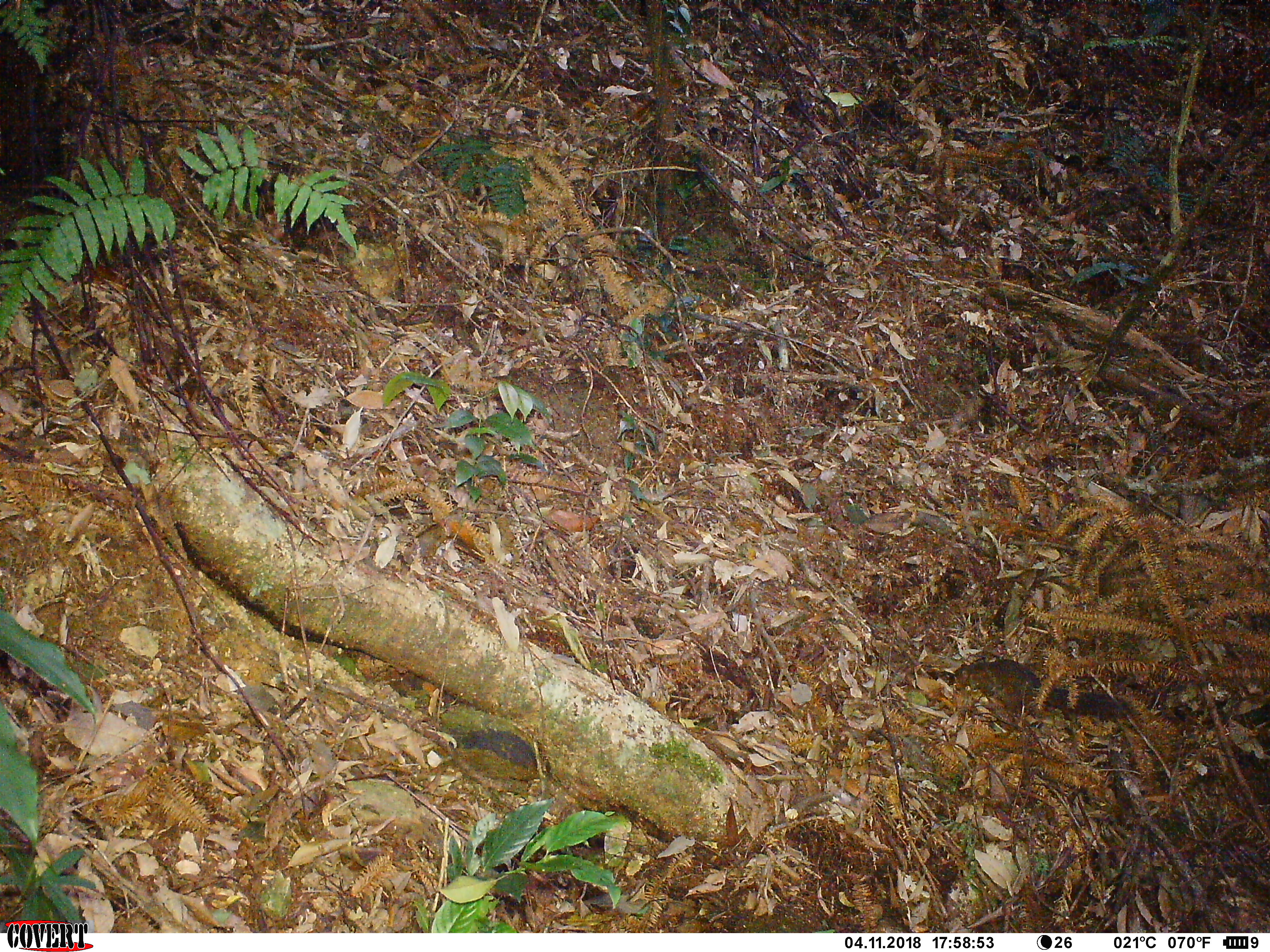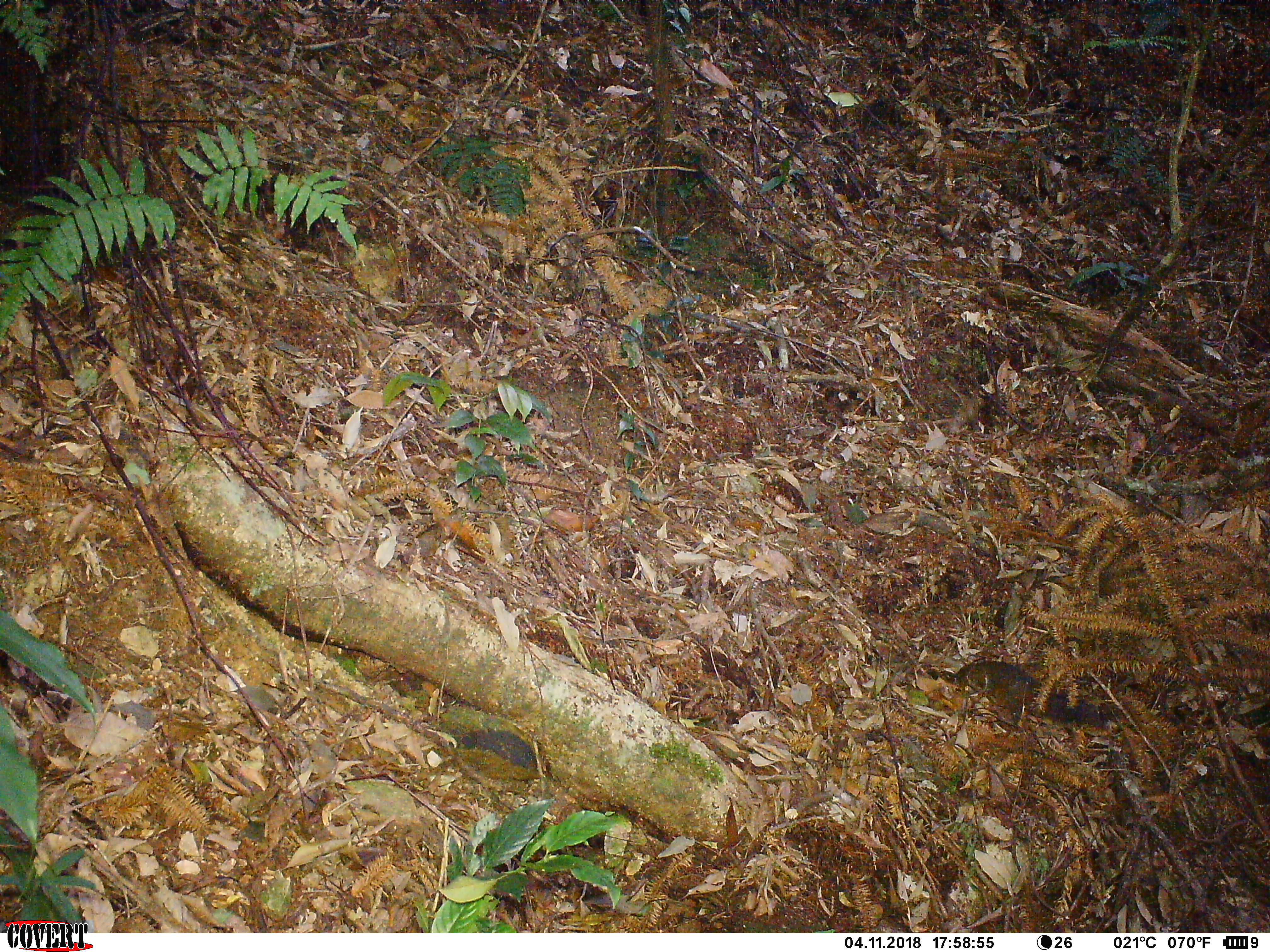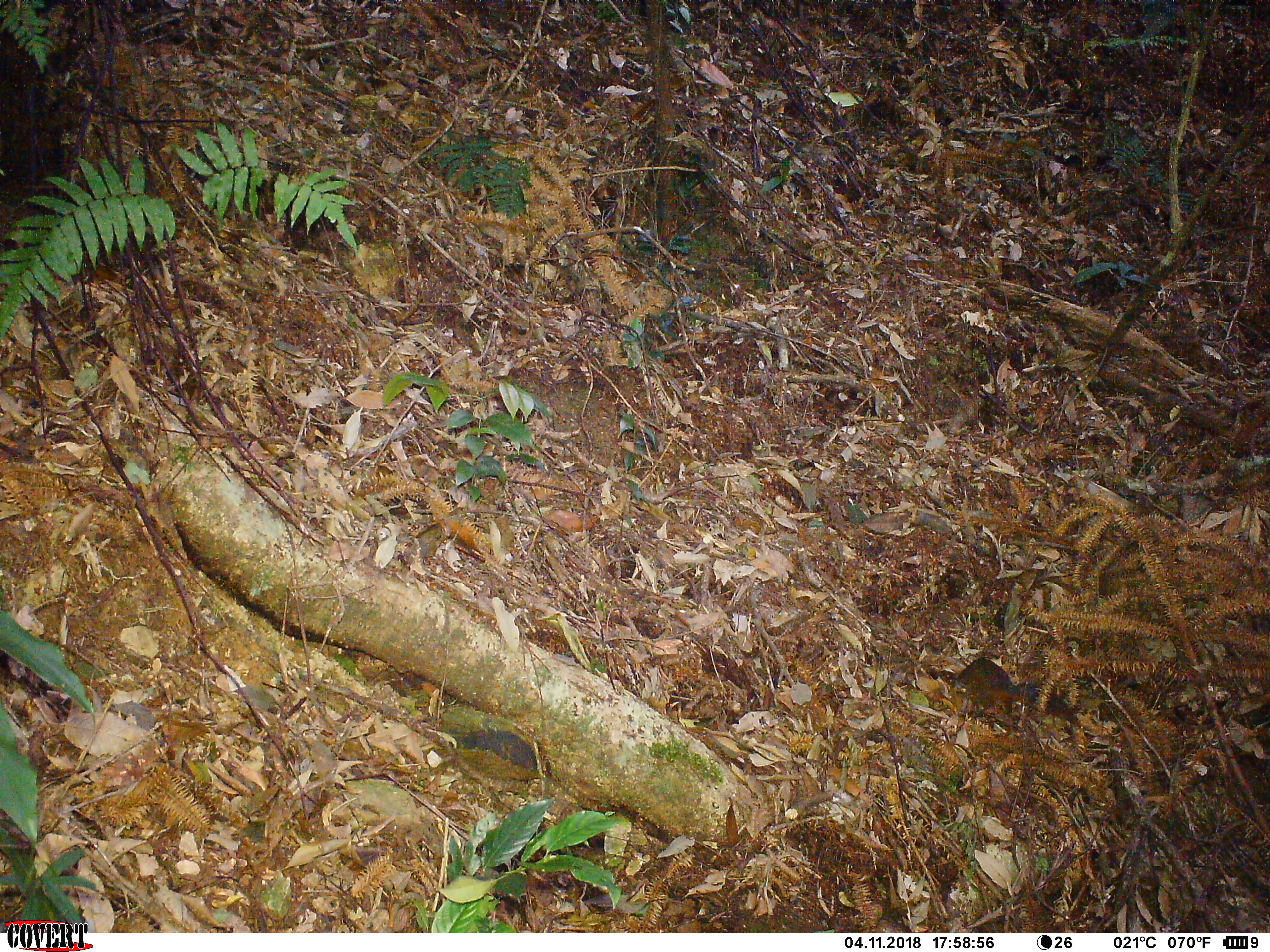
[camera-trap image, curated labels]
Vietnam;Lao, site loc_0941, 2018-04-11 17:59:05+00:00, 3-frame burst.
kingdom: Animalia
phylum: Chordata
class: Mammalia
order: Rodentia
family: Sciuridae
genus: Dremomys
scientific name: Dremomys rufigenis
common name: red-cheeked squirrel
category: red cheeked squirrel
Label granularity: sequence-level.